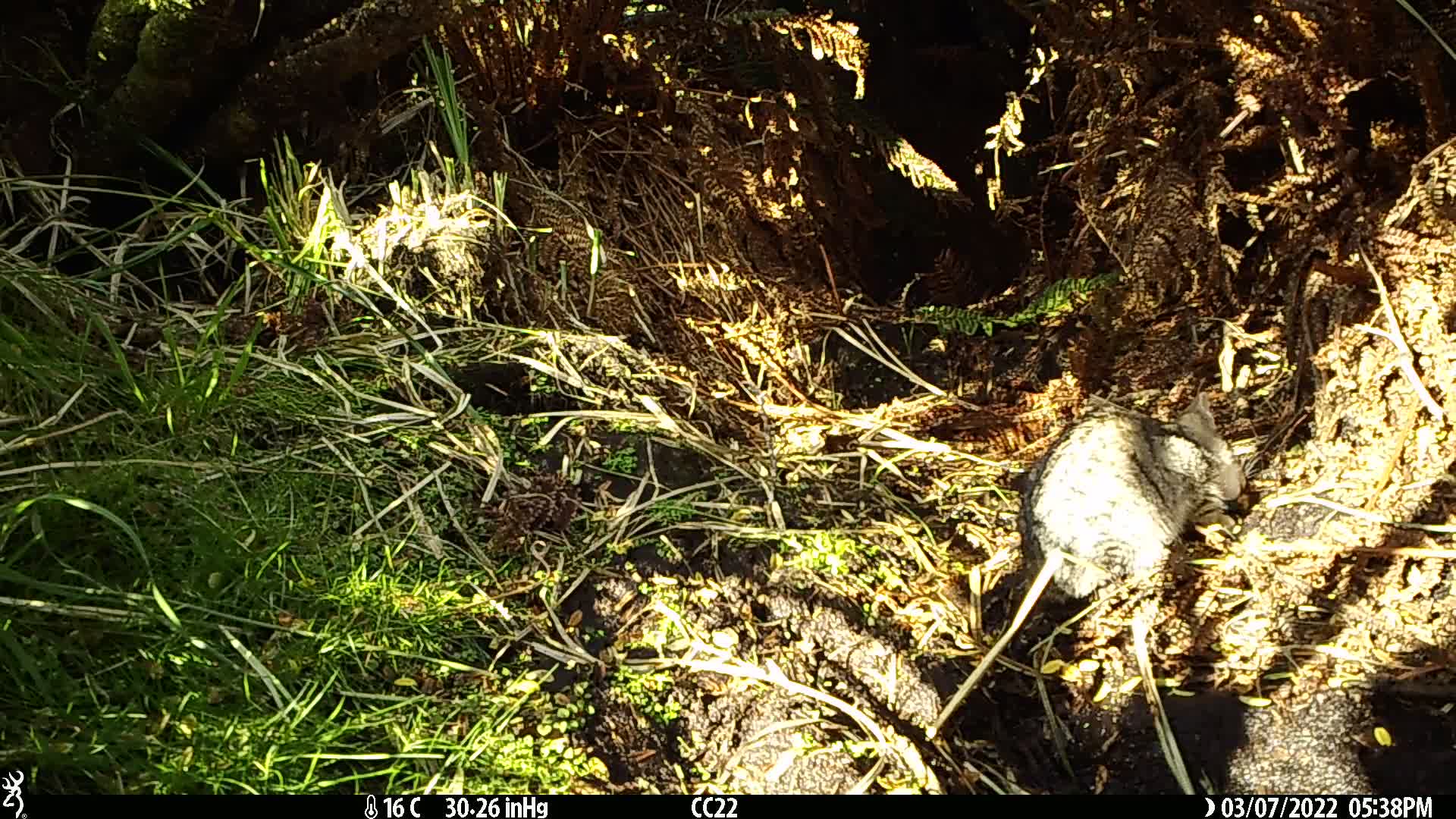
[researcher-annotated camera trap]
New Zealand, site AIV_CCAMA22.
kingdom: Animalia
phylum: Chordata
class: Mammalia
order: Carnivora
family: Felidae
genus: Felis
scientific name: Felis catus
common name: domestic cat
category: cat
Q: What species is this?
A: Cat (domestic cat) (Felis catus).